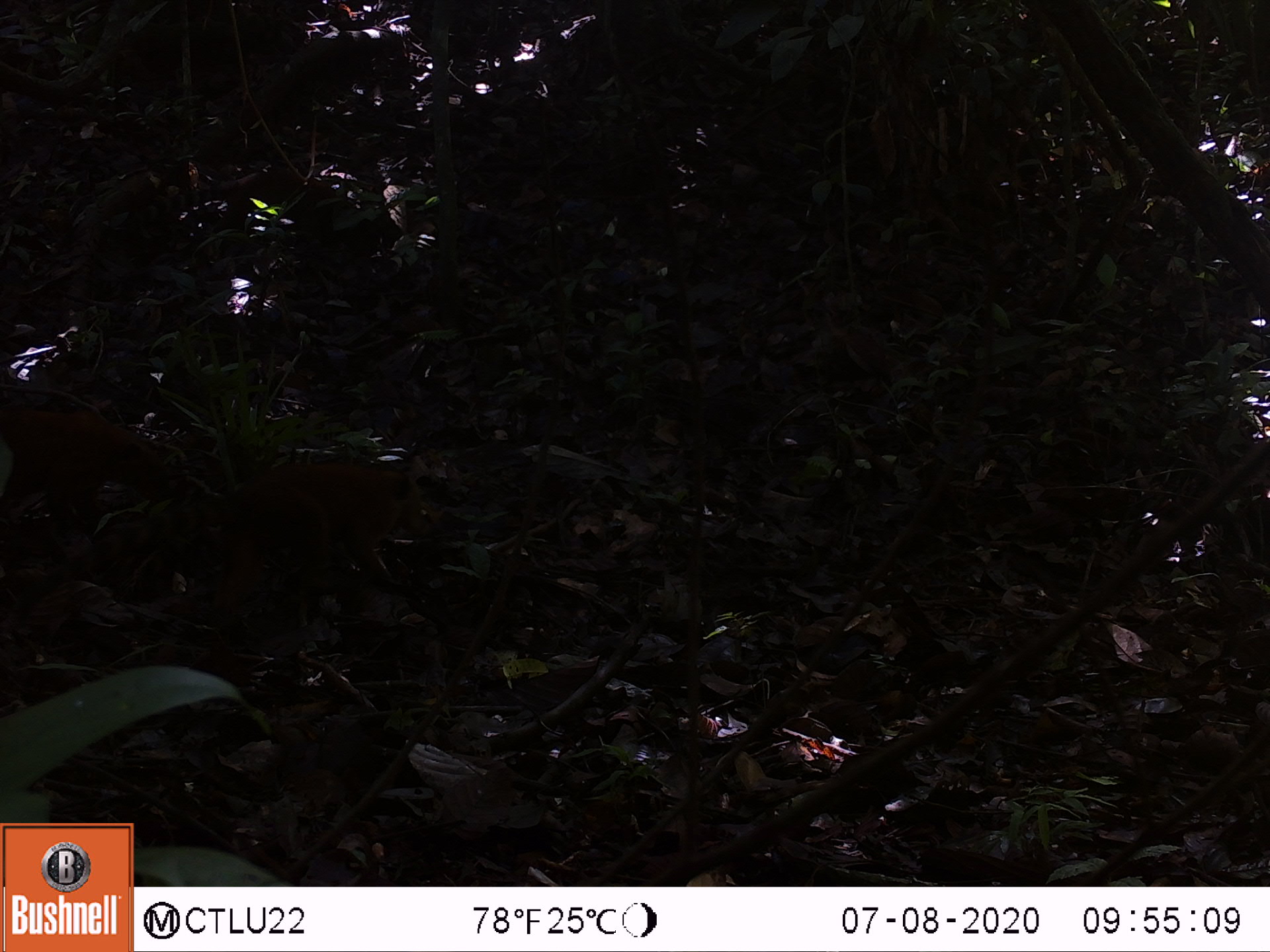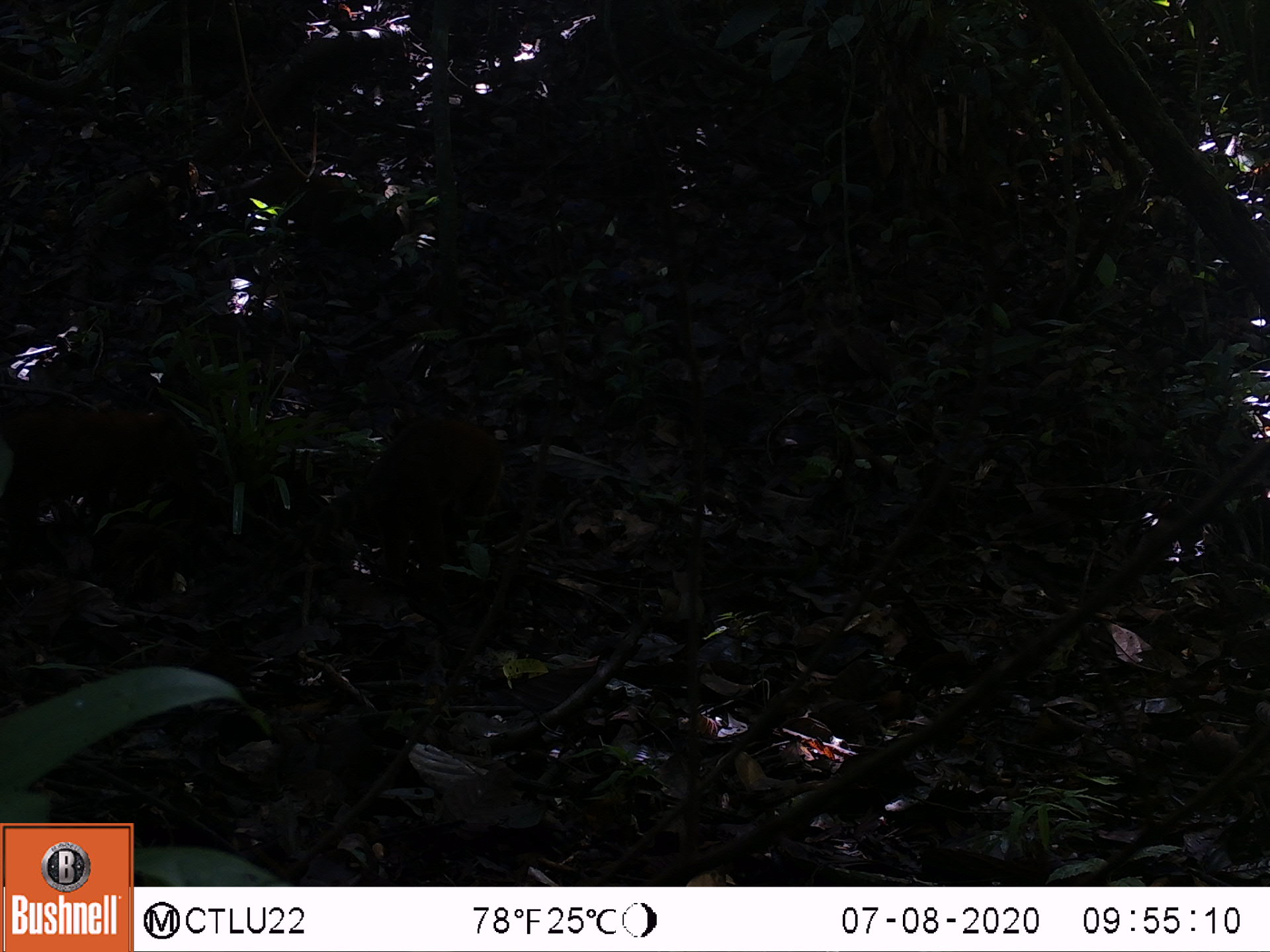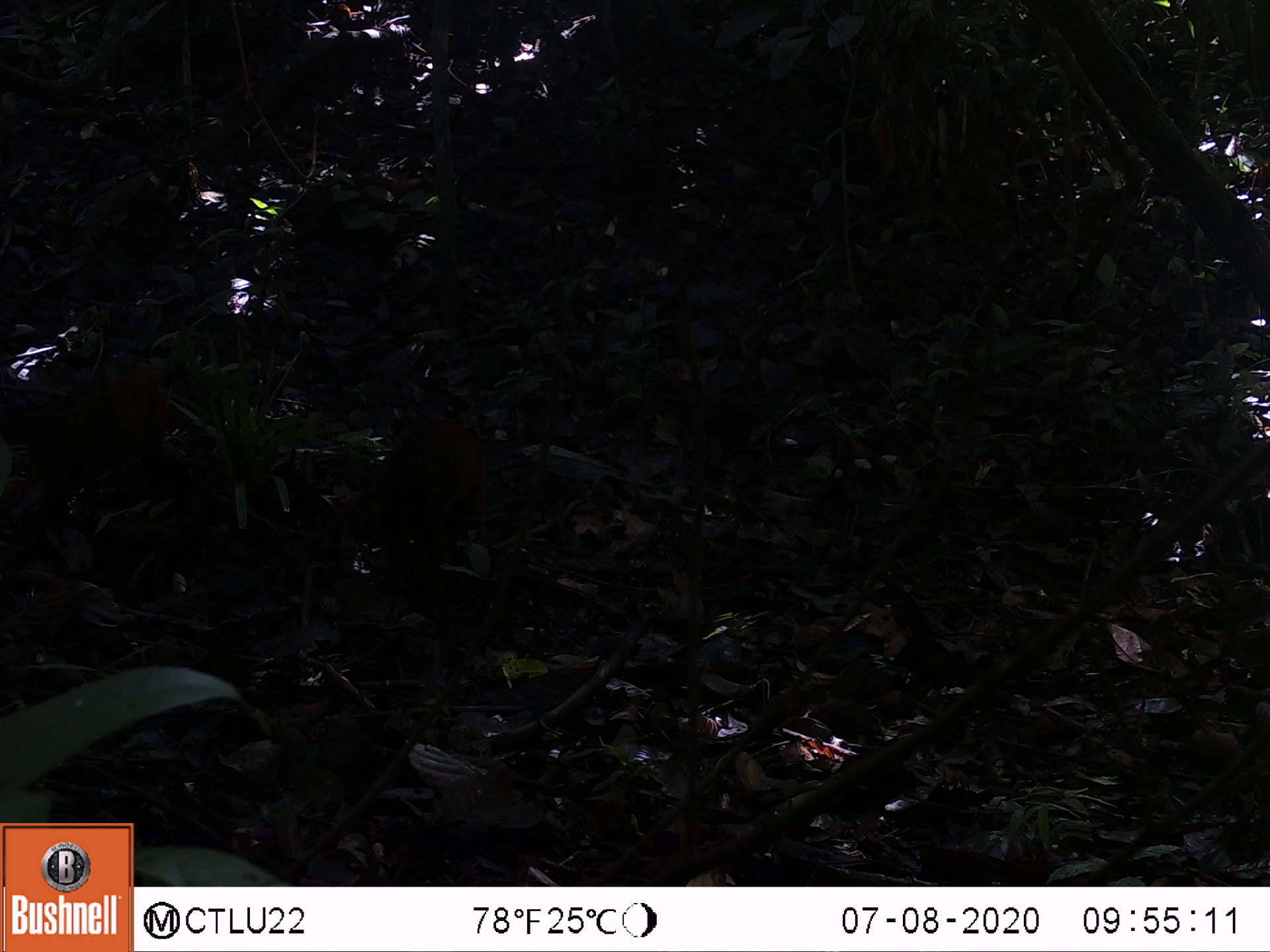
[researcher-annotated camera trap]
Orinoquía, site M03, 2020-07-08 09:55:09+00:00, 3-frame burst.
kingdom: Animalia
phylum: Chordata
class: Mammalia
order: Carnivora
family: Procyonidae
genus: Nasua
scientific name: Nasua nasua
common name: south american coati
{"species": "south american coati (Nasua nasua)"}